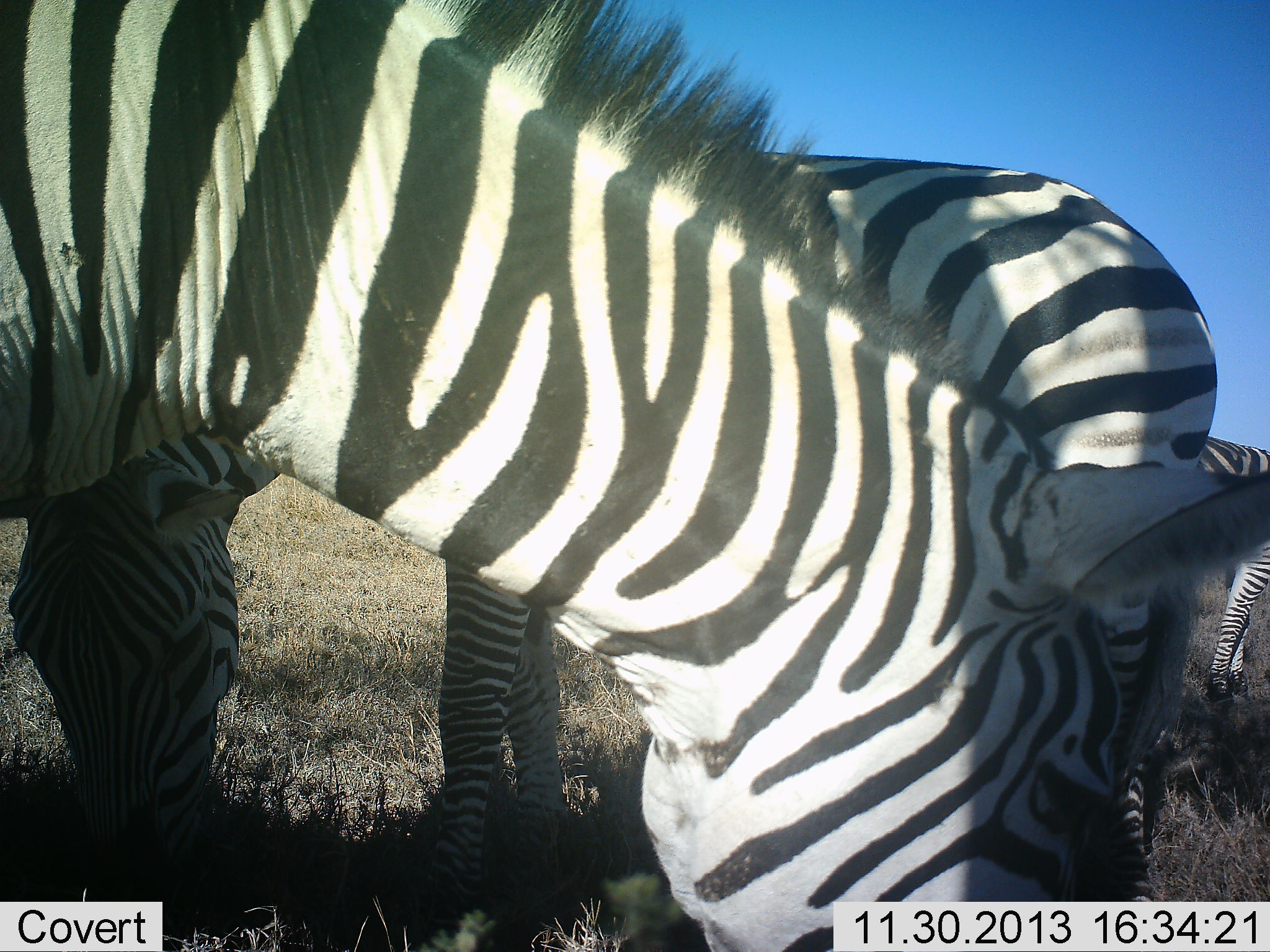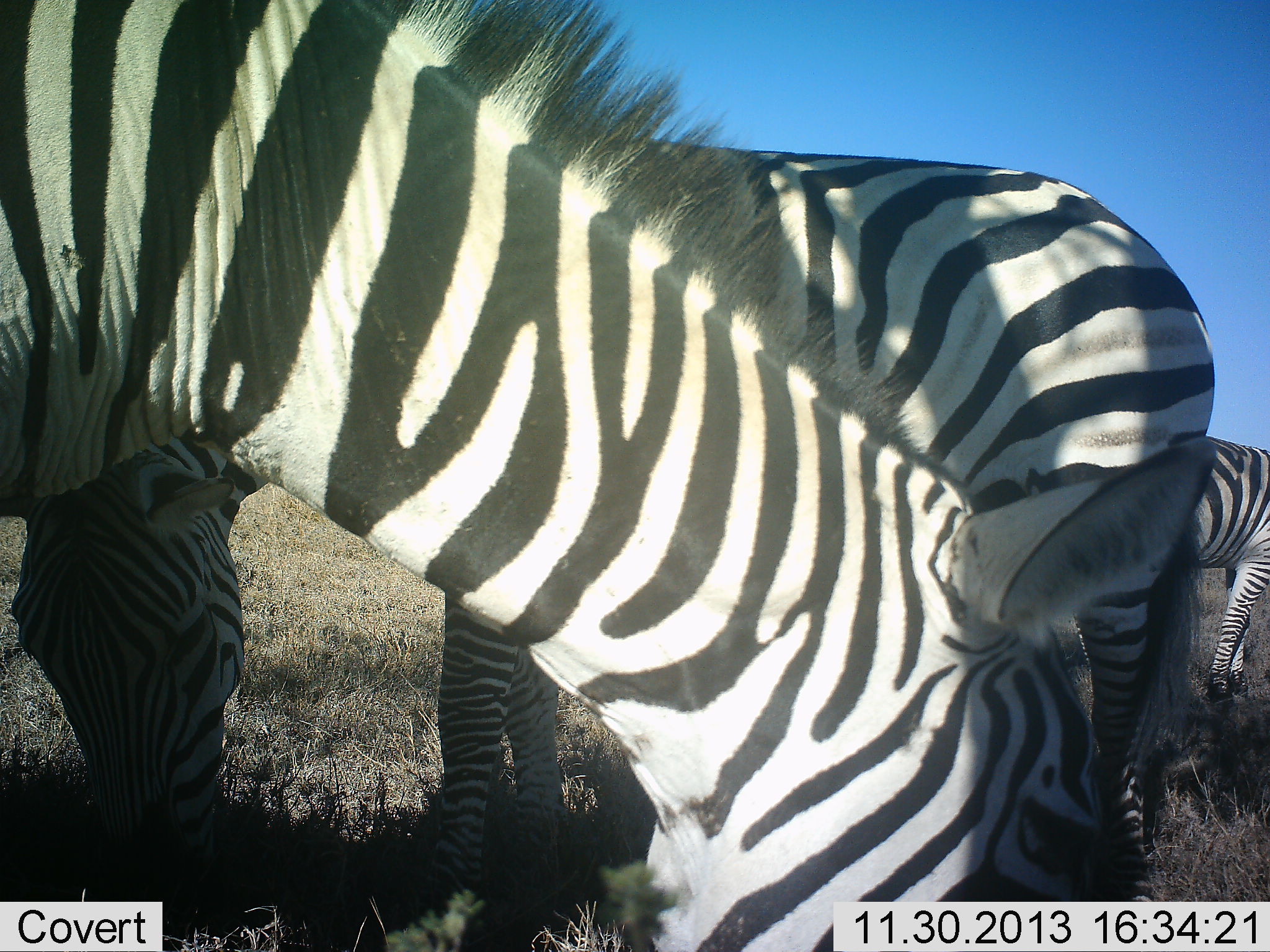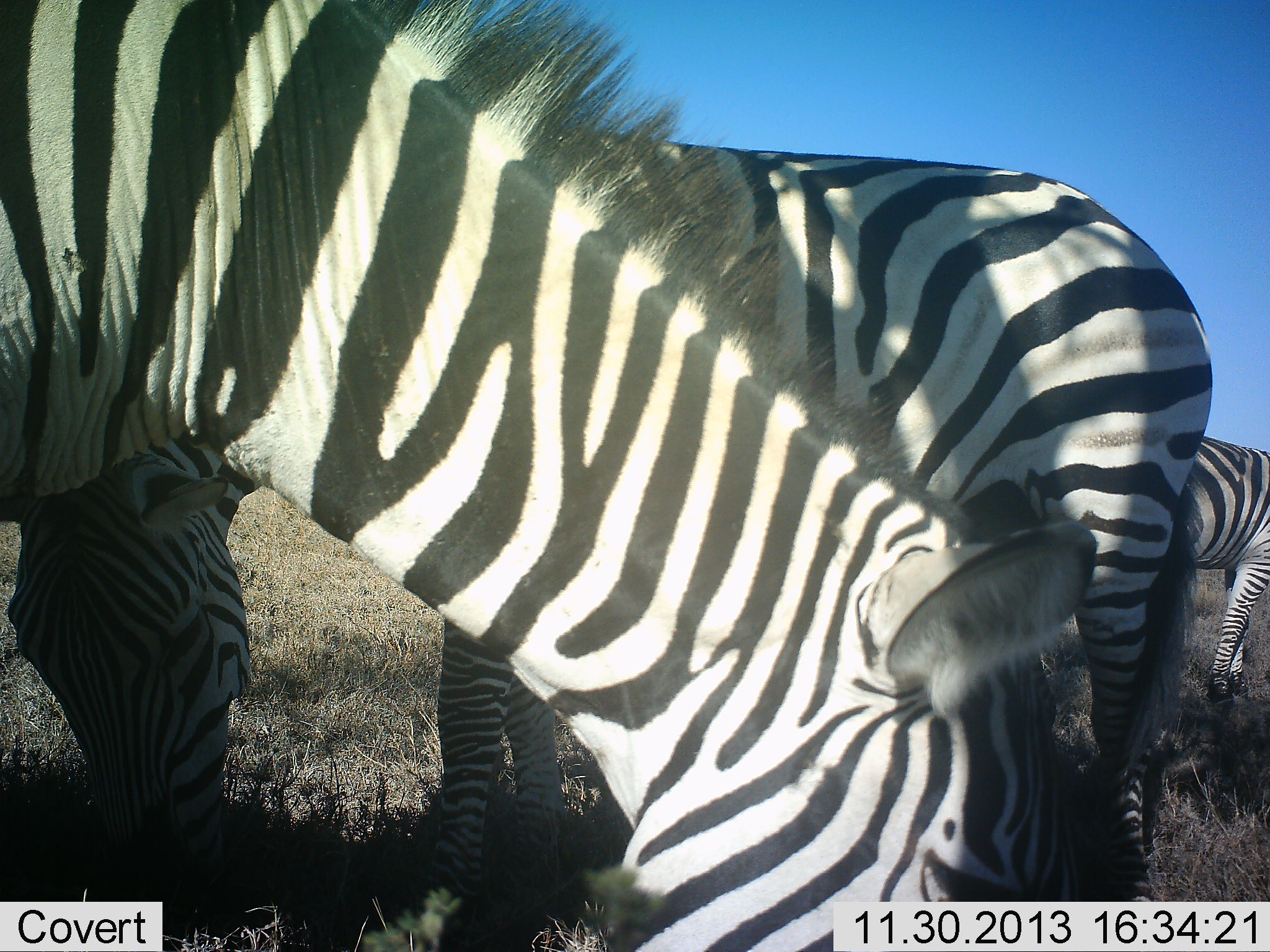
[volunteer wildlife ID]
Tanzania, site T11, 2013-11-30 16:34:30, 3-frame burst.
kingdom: Animalia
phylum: Chordata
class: Mammalia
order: Perissodactyla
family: Equidae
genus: Equus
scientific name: Equus quagga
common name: plains zebra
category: zebra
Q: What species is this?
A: Zebra (plains zebra) (Equus quagga).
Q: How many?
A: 3.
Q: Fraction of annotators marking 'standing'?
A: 40%.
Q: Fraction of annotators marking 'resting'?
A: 0%.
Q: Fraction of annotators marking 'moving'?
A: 0%.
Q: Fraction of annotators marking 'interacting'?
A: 0%.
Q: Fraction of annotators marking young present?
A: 0%.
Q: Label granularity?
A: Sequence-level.